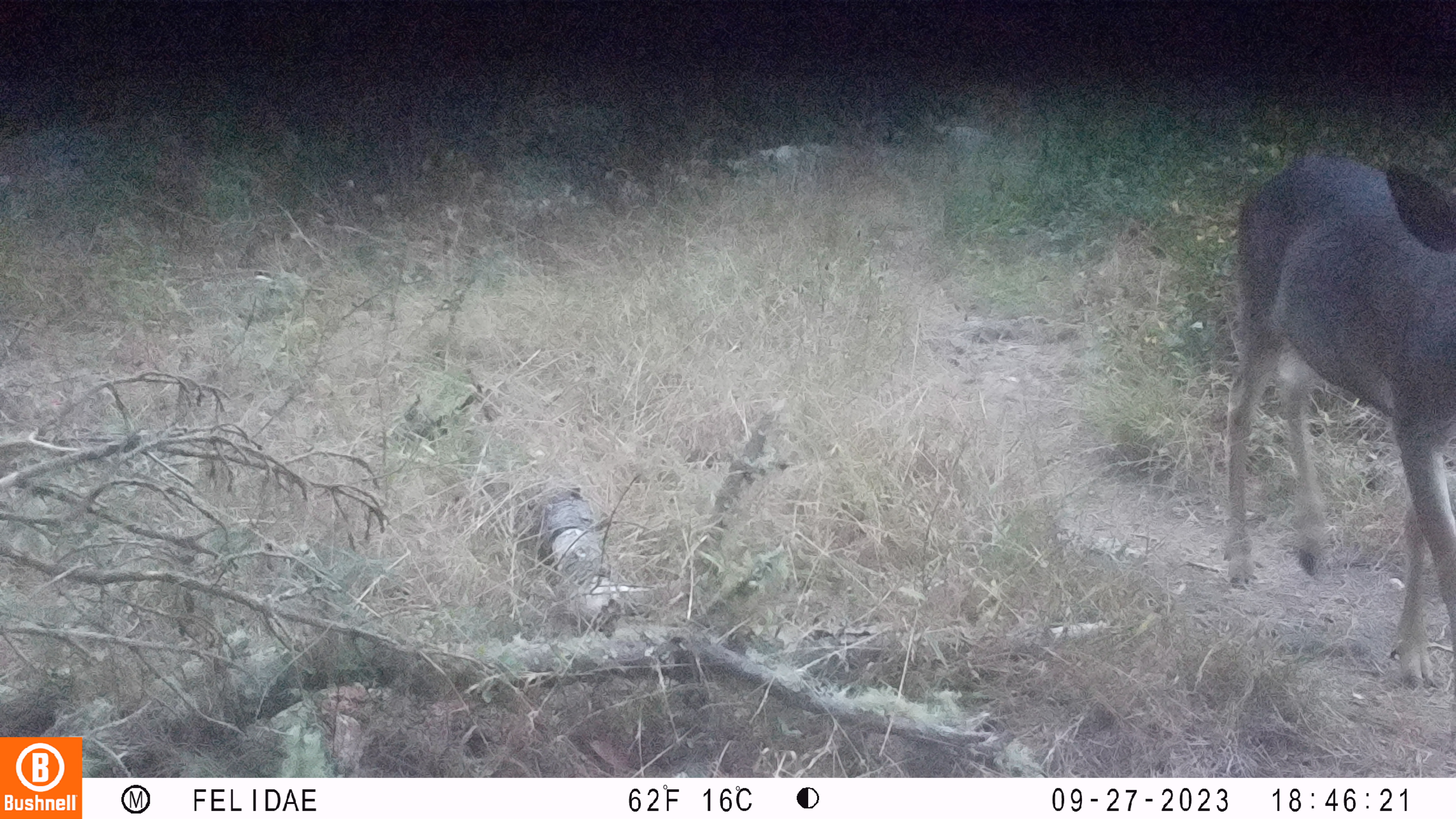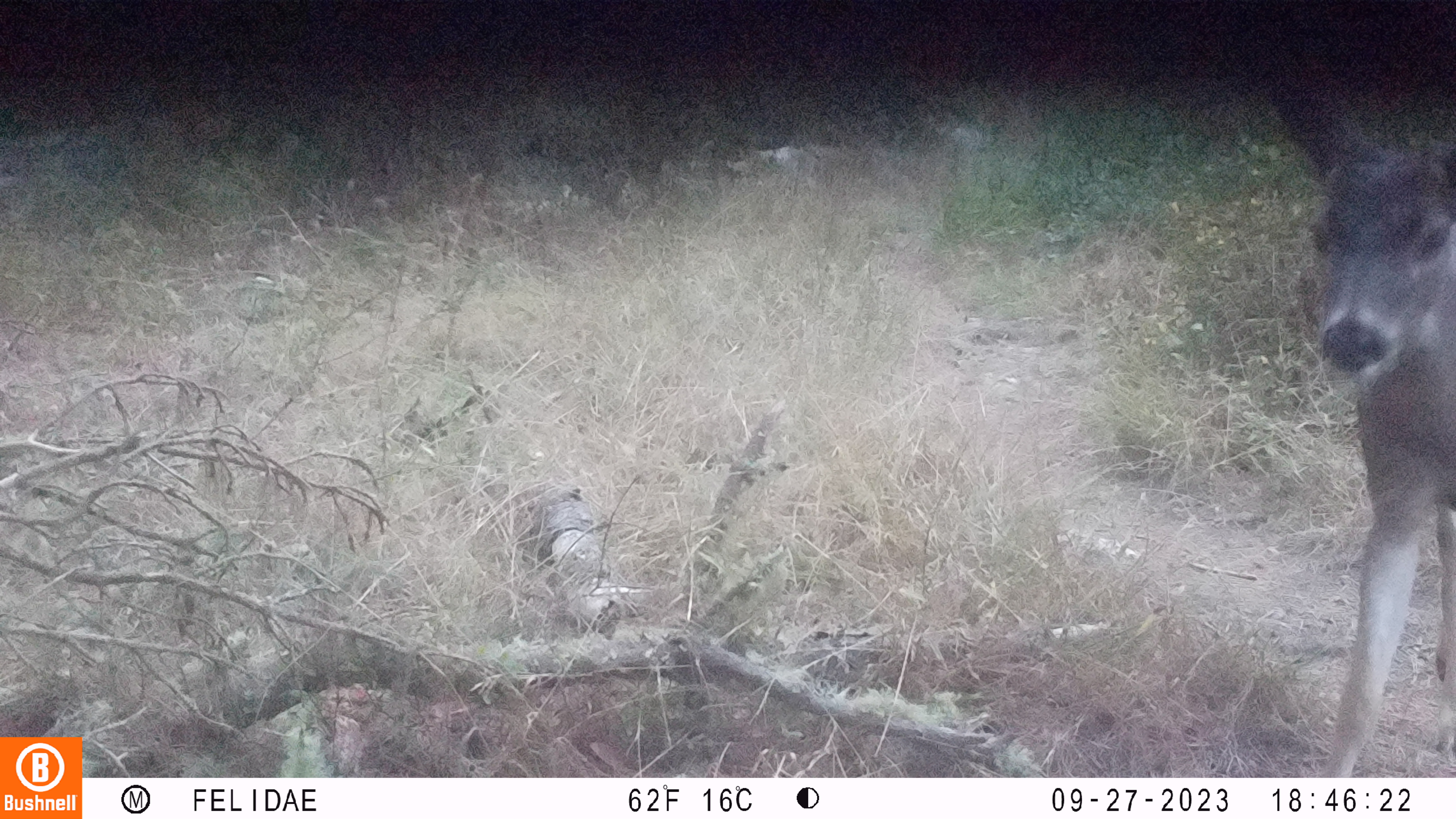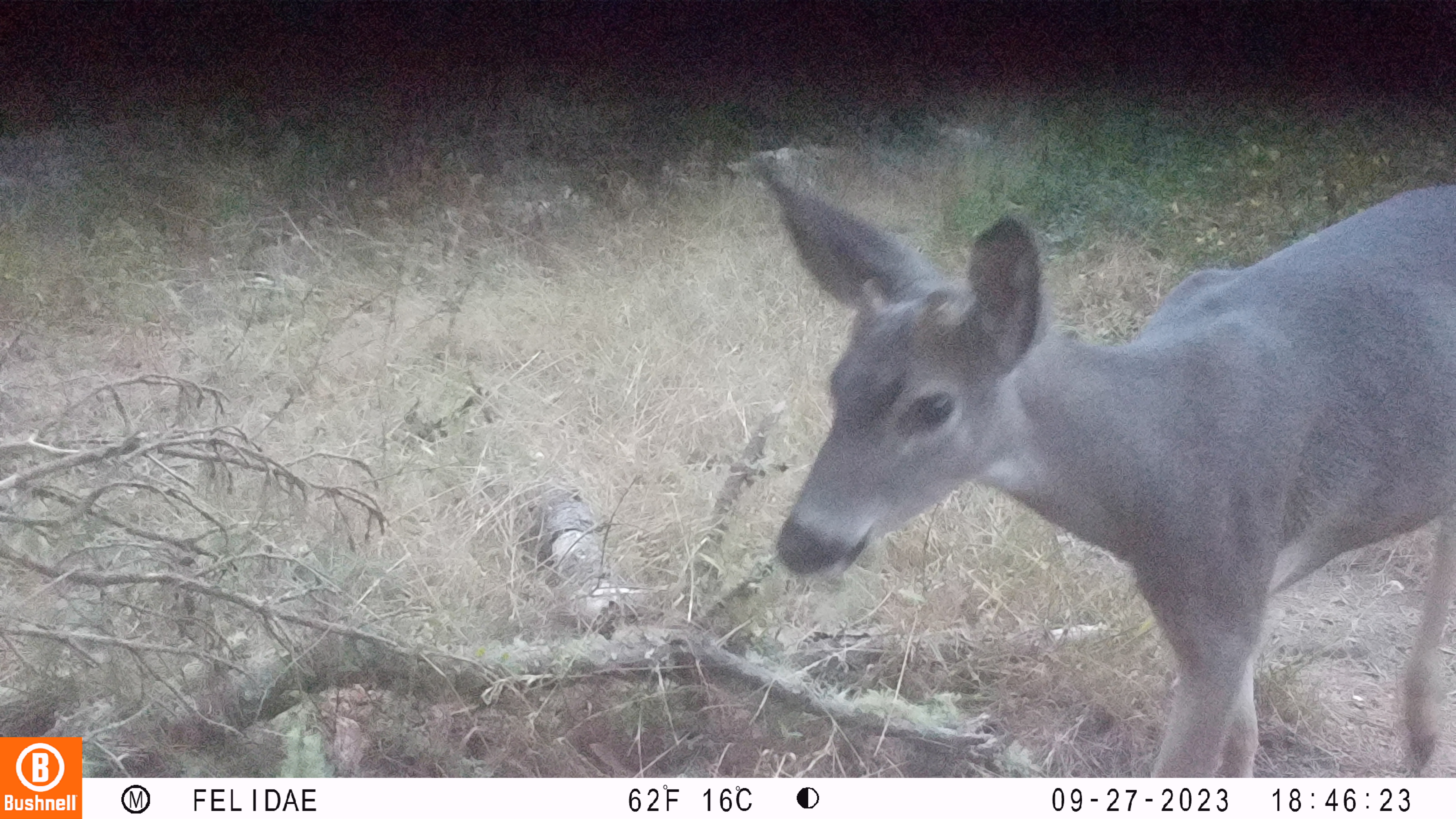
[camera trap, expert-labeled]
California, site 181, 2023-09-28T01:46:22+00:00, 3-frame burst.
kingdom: Animalia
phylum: Chordata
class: Mammalia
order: Artiodactyla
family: Cervidae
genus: Odocoileus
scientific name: Odocoileus hemionus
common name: mule deer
Mule deer (Odocoileus hemionus).